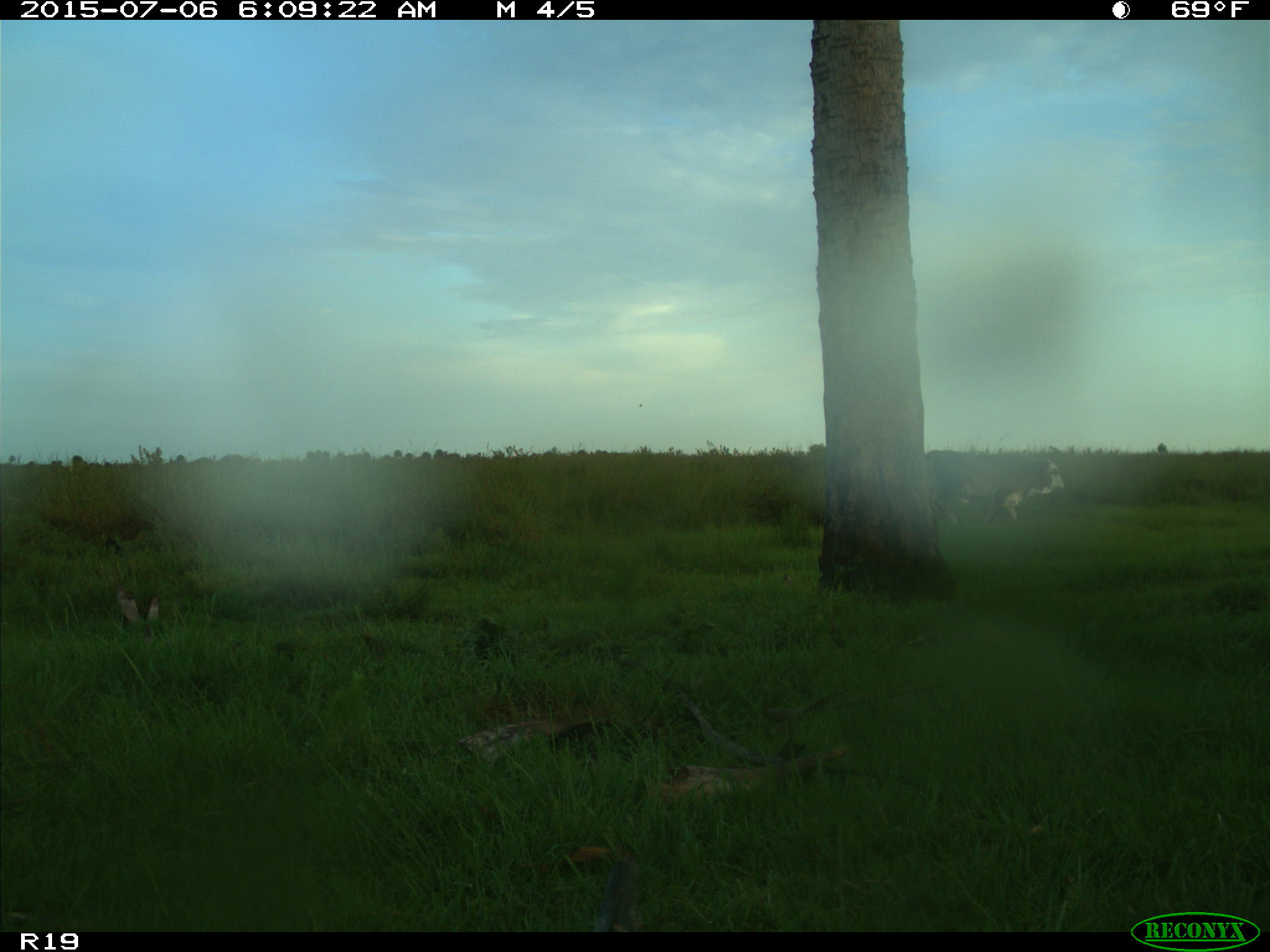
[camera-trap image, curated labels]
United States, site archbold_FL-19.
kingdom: Animalia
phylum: Chordata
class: Mammalia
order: Artiodactyla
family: Bovidae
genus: Bos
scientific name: Bos taurus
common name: domestic cow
Bos taurus (domestic cow).